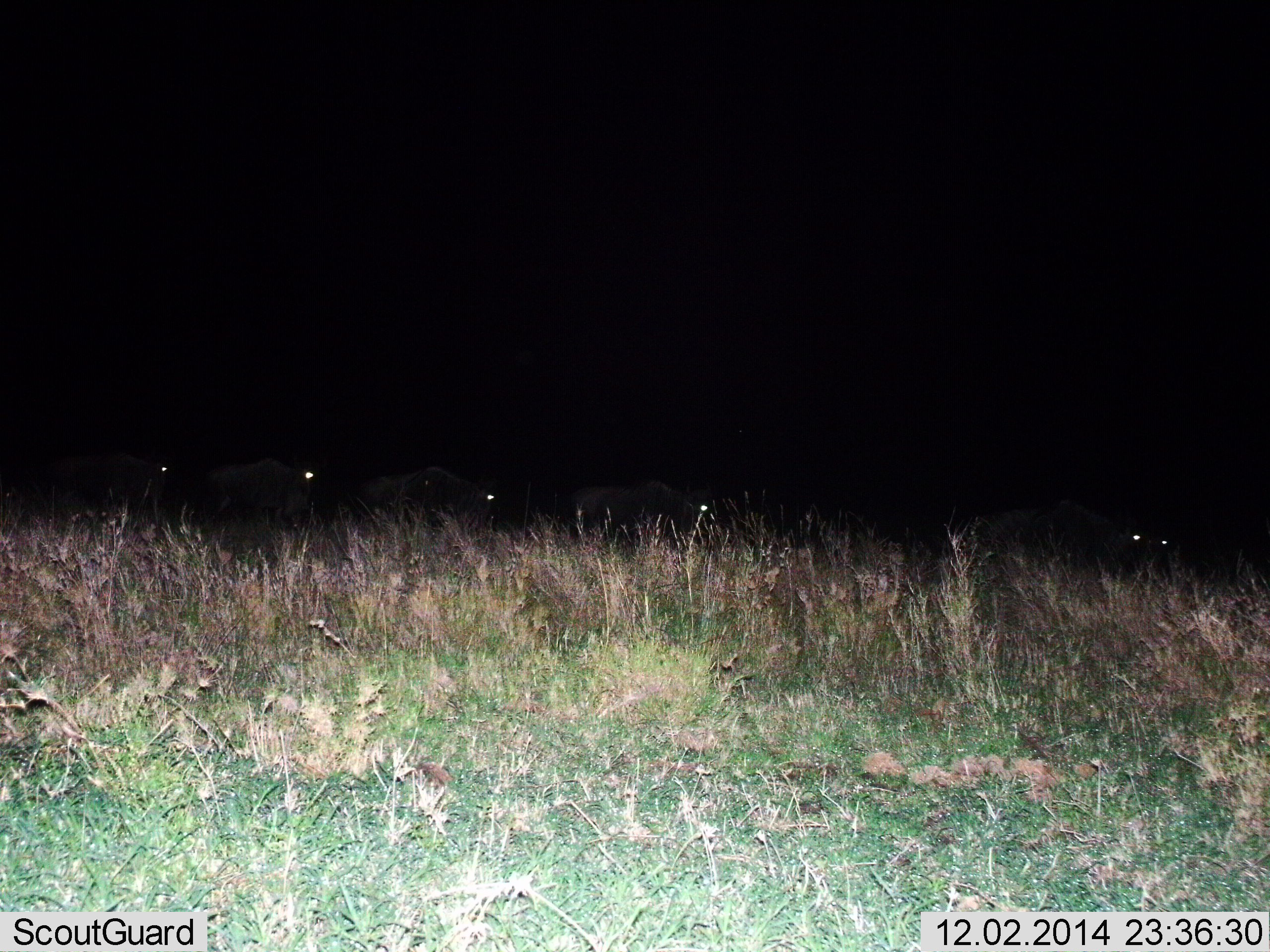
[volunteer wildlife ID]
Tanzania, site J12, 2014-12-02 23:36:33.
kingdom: Animalia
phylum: Chordata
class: Mammalia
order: Artiodactyla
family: Bovidae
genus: Connochaetes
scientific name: Connochaetes taurinus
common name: blue wildebeest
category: wildebeest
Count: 6.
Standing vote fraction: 0%.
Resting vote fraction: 0%.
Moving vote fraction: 90%.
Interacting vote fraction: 0%.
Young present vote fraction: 0%.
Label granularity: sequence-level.